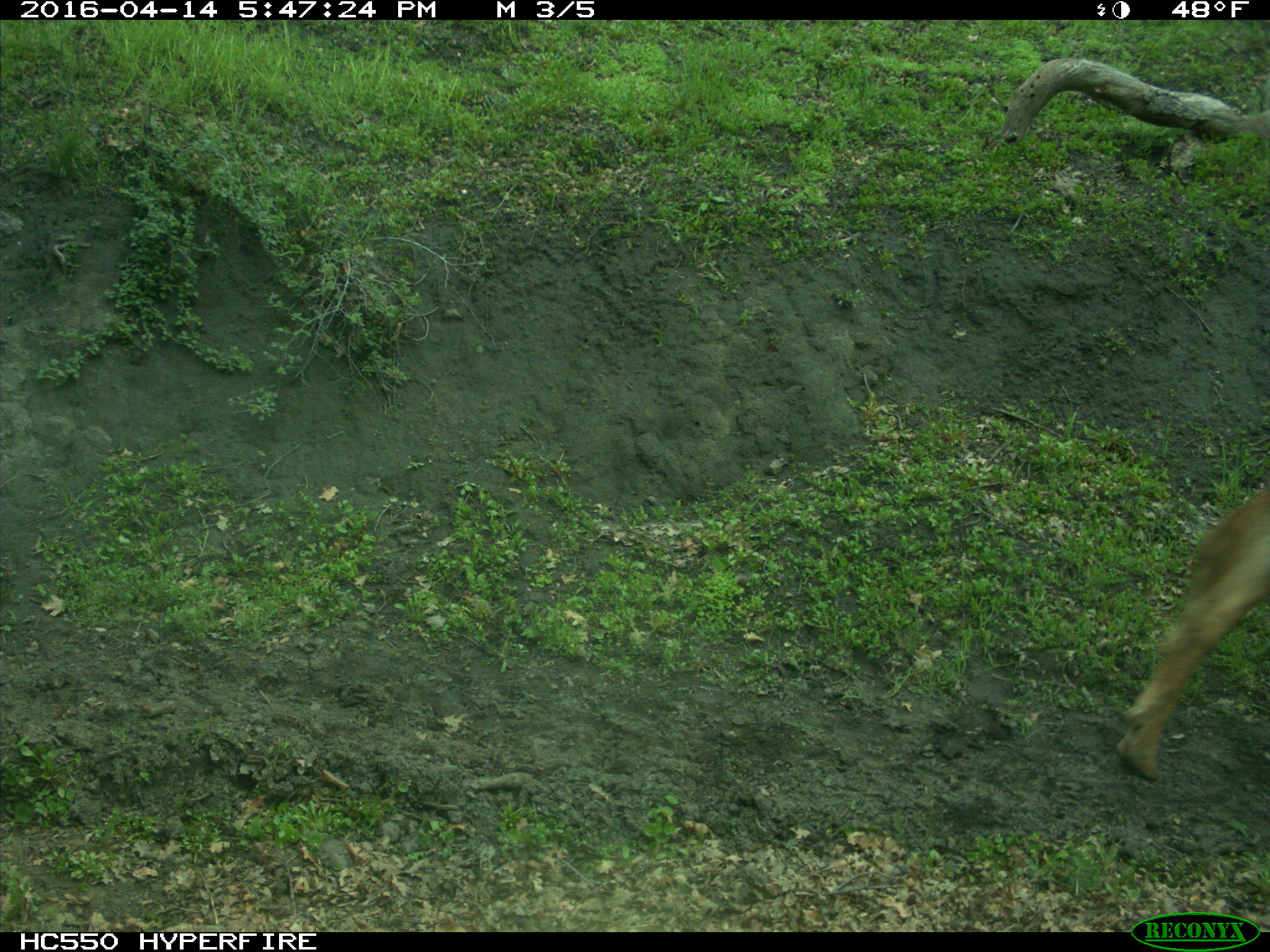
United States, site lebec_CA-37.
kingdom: Animalia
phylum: Chordata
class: Mammalia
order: Artiodactyla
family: Bovidae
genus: Bos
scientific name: Bos taurus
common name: domestic cow